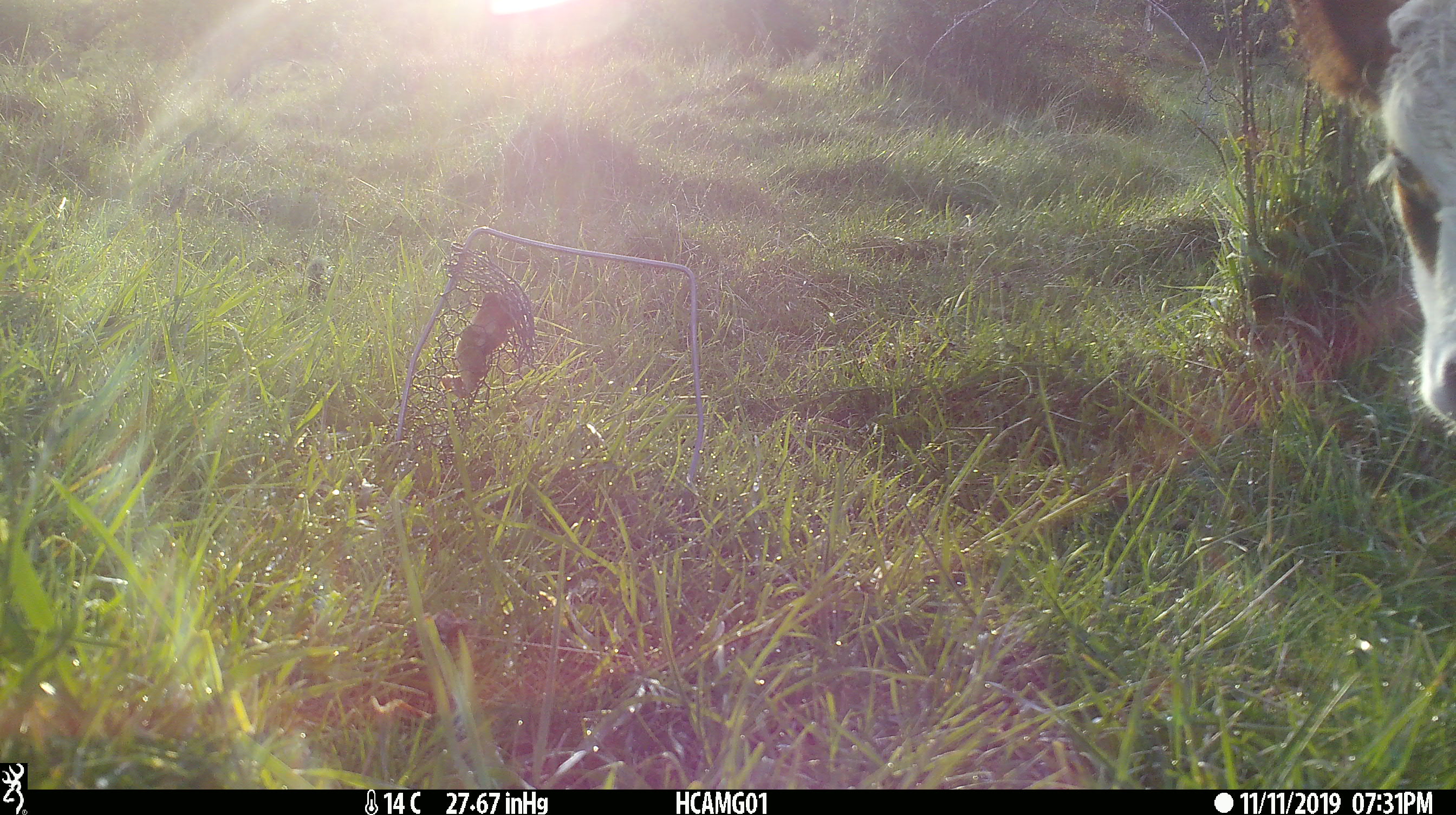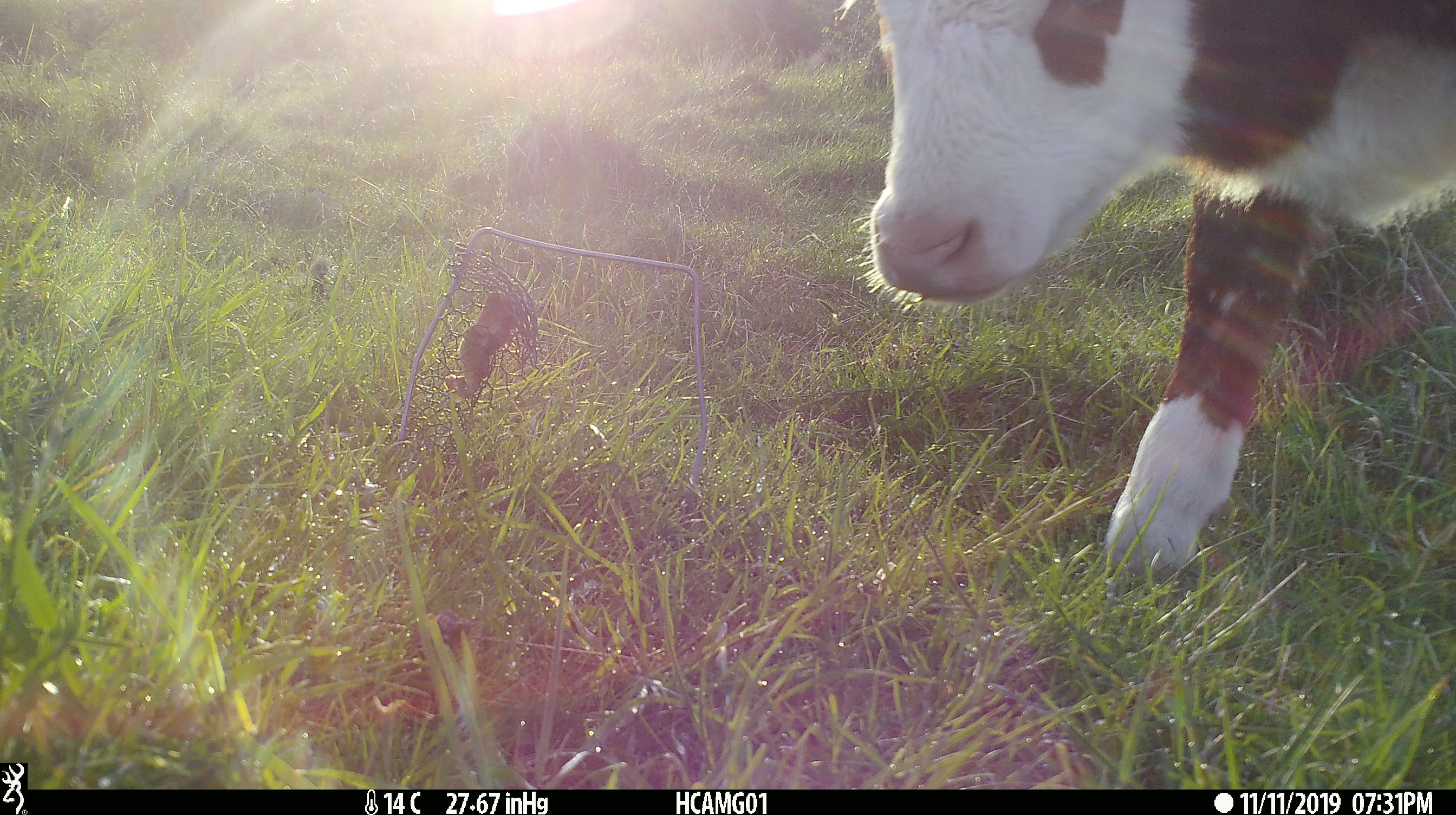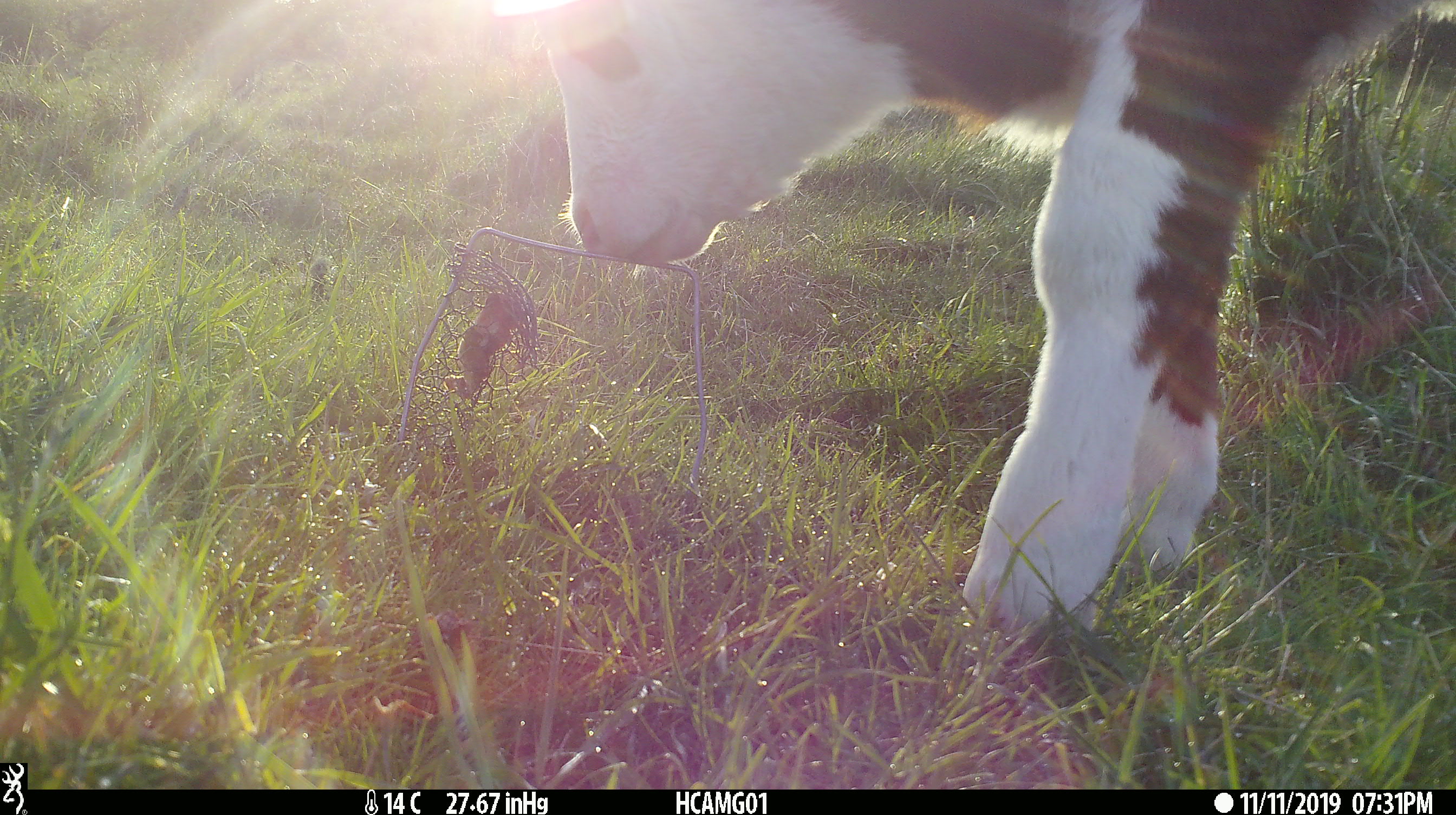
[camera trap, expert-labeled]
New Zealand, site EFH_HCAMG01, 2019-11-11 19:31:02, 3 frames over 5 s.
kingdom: Animalia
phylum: Chordata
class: Mammalia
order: Artiodactyla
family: Bovidae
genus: Bos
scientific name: Bos taurus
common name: domestic cow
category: cow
Cow (domestic cow) (Bos taurus).